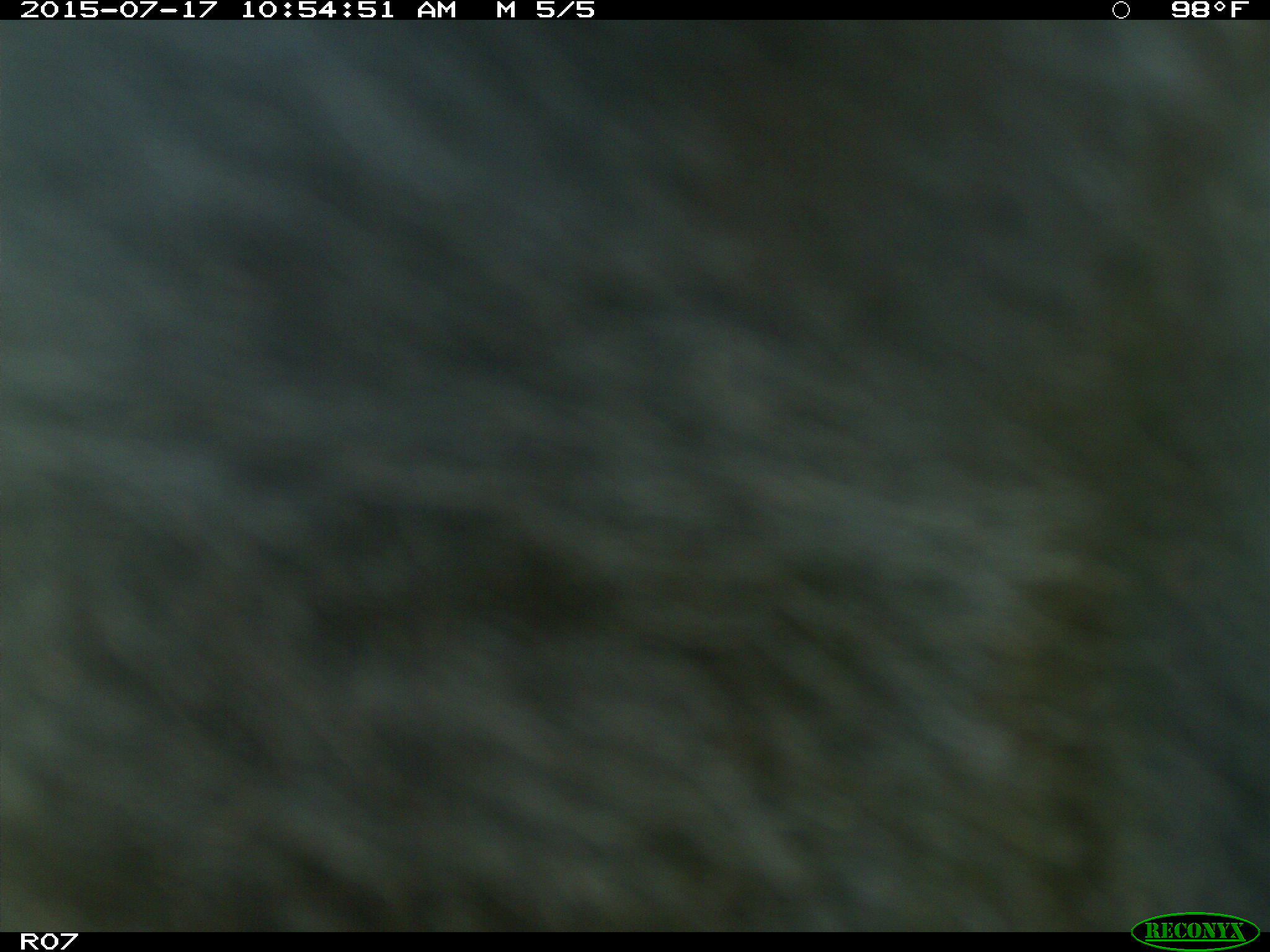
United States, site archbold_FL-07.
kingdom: Animalia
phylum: Chordata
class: Mammalia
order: Artiodactyla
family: Bovidae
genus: Bos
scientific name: Bos taurus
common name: domestic cow